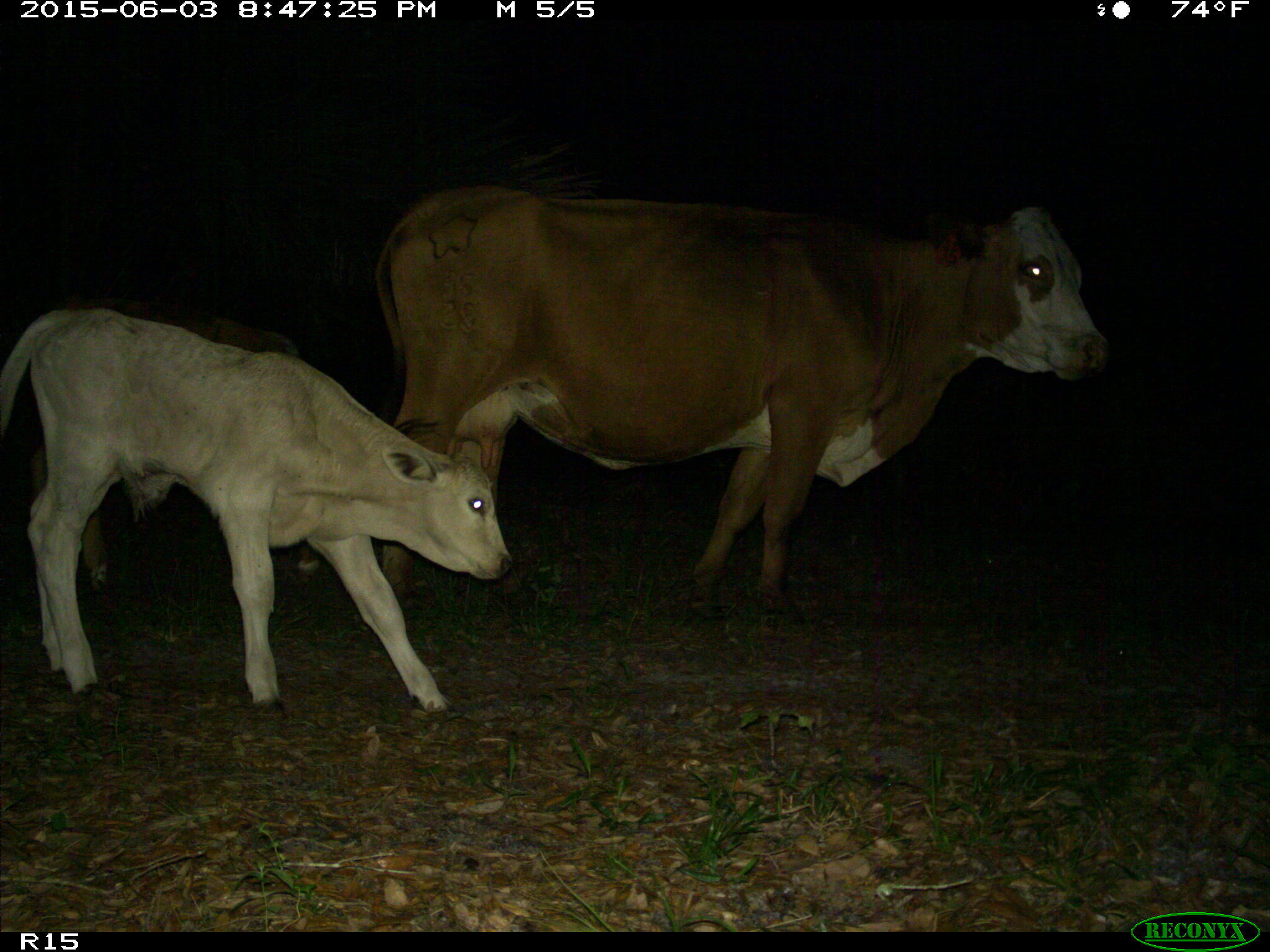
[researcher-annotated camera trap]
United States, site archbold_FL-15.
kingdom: Animalia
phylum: Chordata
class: Mammalia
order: Artiodactyla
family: Bovidae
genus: Bos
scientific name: Bos taurus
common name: domestic cow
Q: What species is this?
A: Bos taurus (domestic cow).